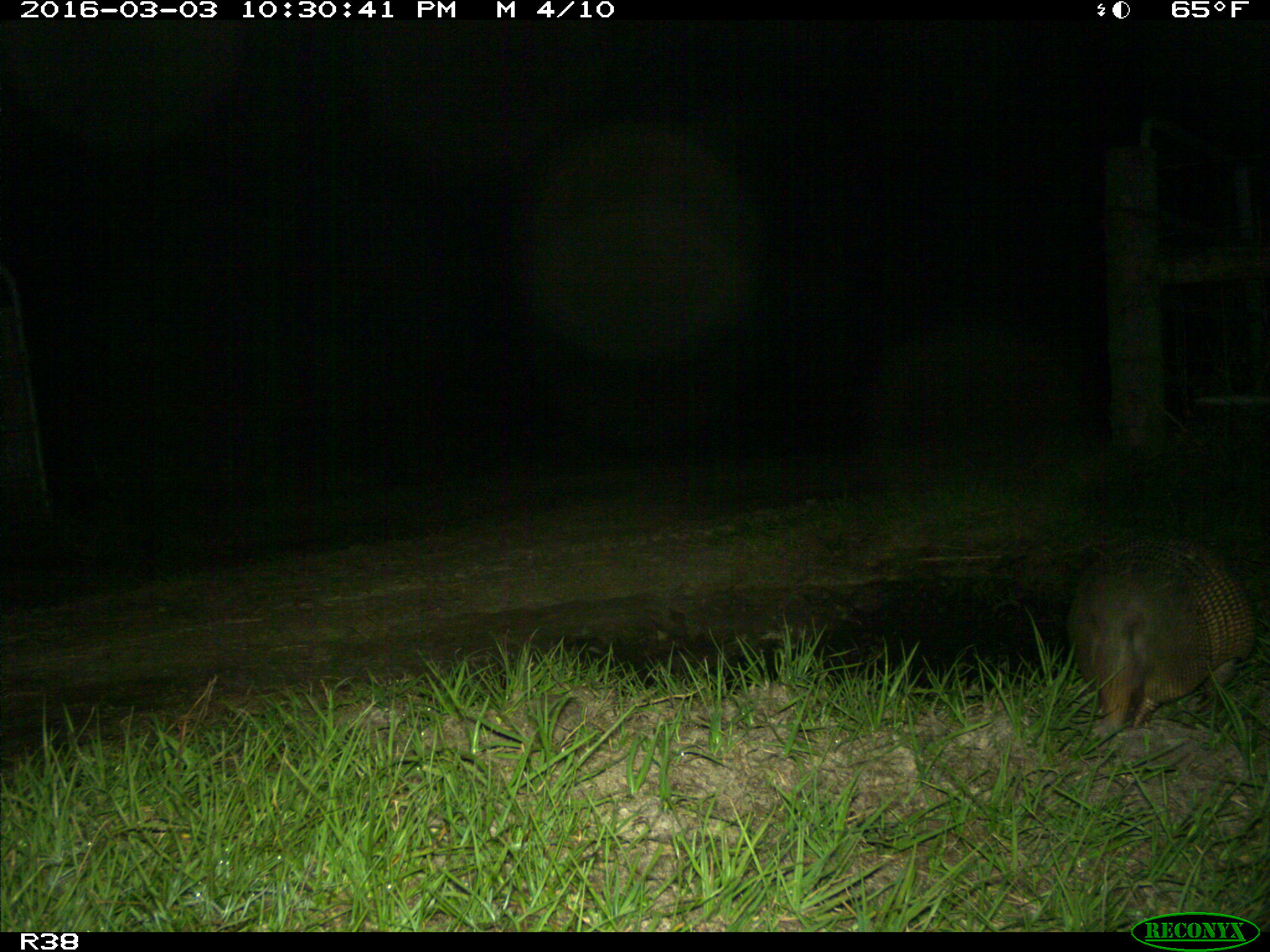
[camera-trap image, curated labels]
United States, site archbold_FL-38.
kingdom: Animalia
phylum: Chordata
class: Mammalia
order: Cingulata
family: Dasypodidae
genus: Dasypus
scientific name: Dasypus novemcinctus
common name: nine-banded armadillo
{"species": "Dasypus novemcinctus (nine-banded armadillo)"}